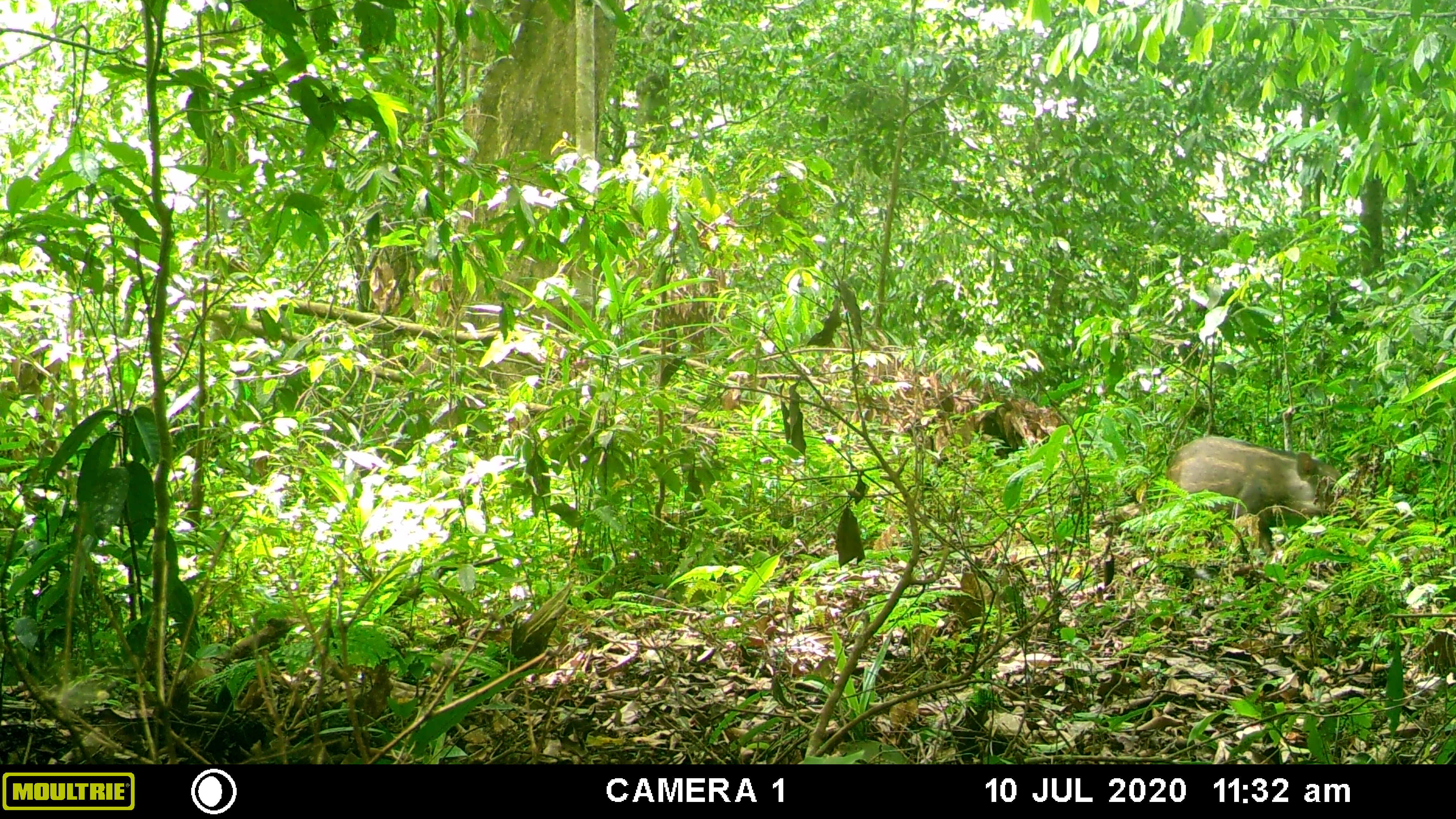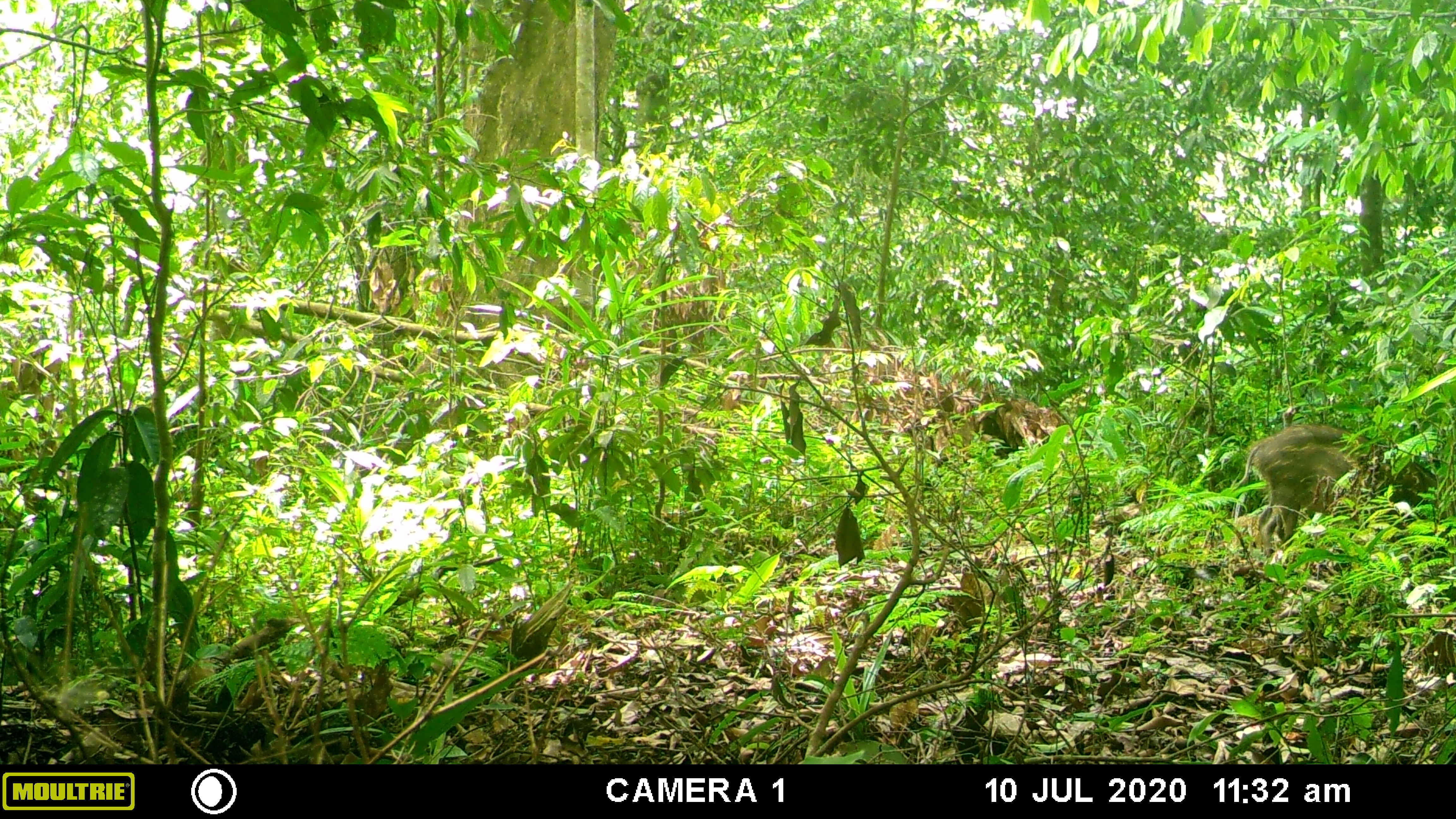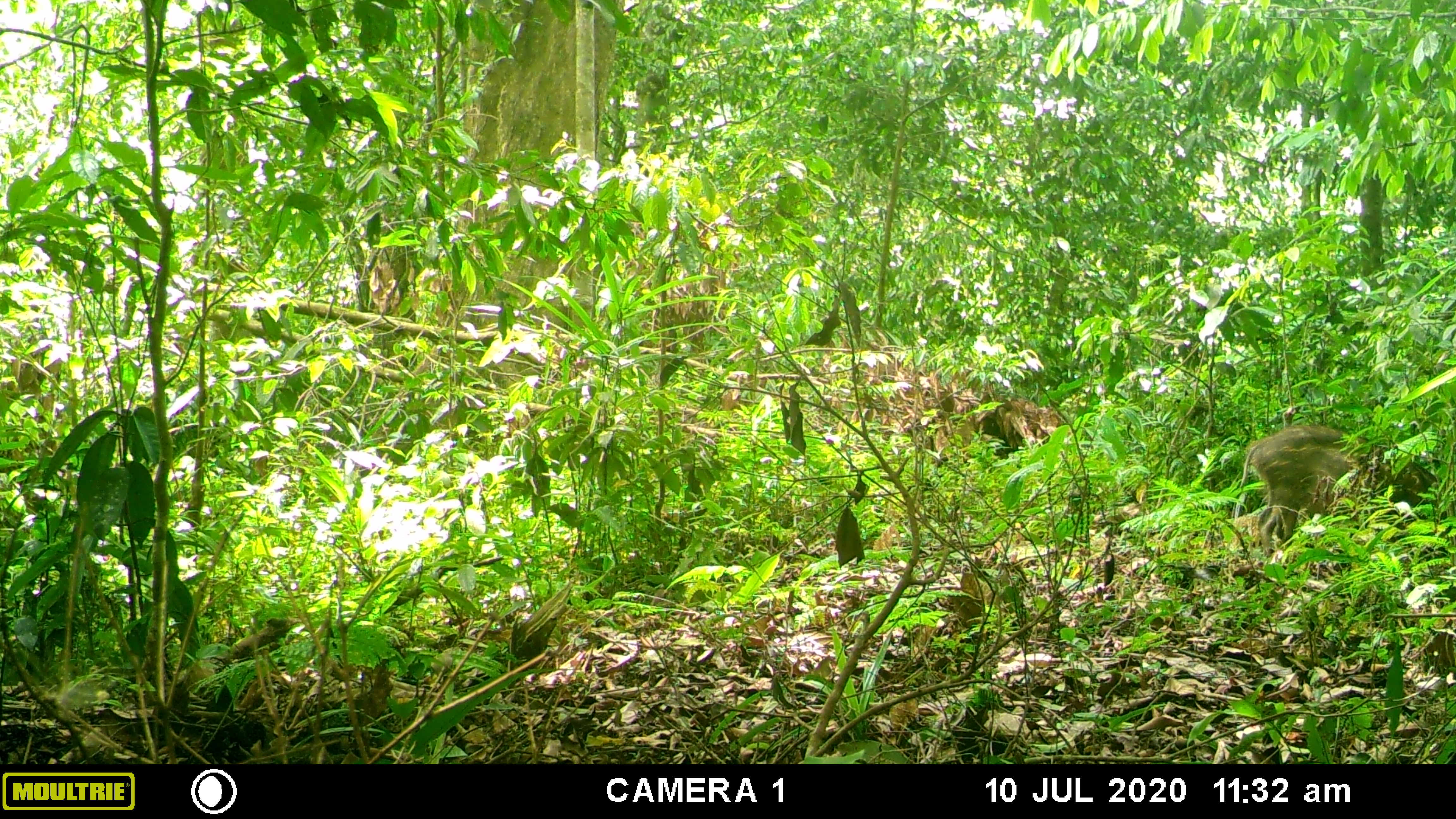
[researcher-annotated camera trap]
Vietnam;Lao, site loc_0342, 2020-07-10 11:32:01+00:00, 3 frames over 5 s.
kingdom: Animalia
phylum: Chordata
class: Mammalia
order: Artiodactyla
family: Suidae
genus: Sus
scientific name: Sus scrofa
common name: eurasian wild pig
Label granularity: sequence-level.